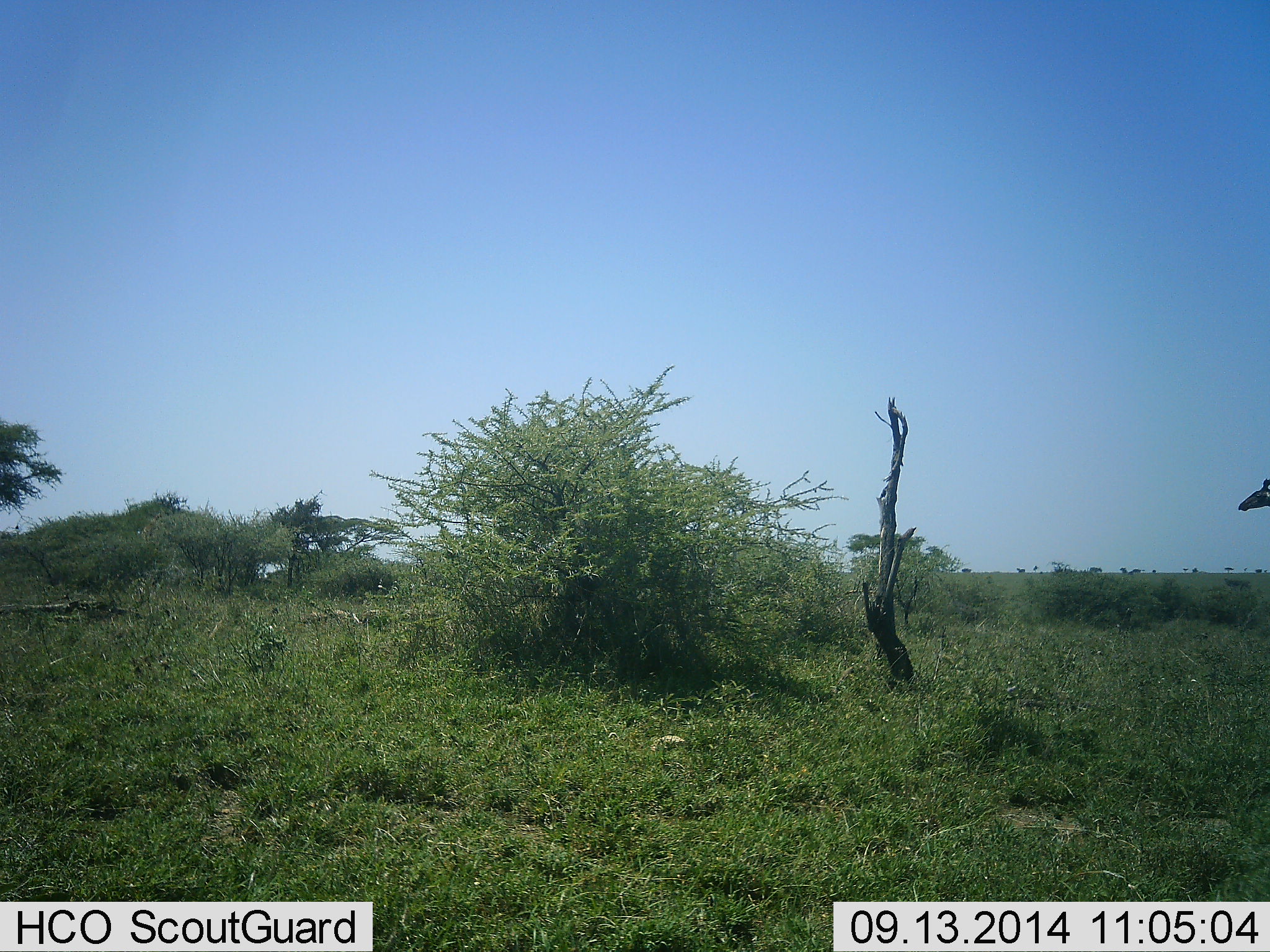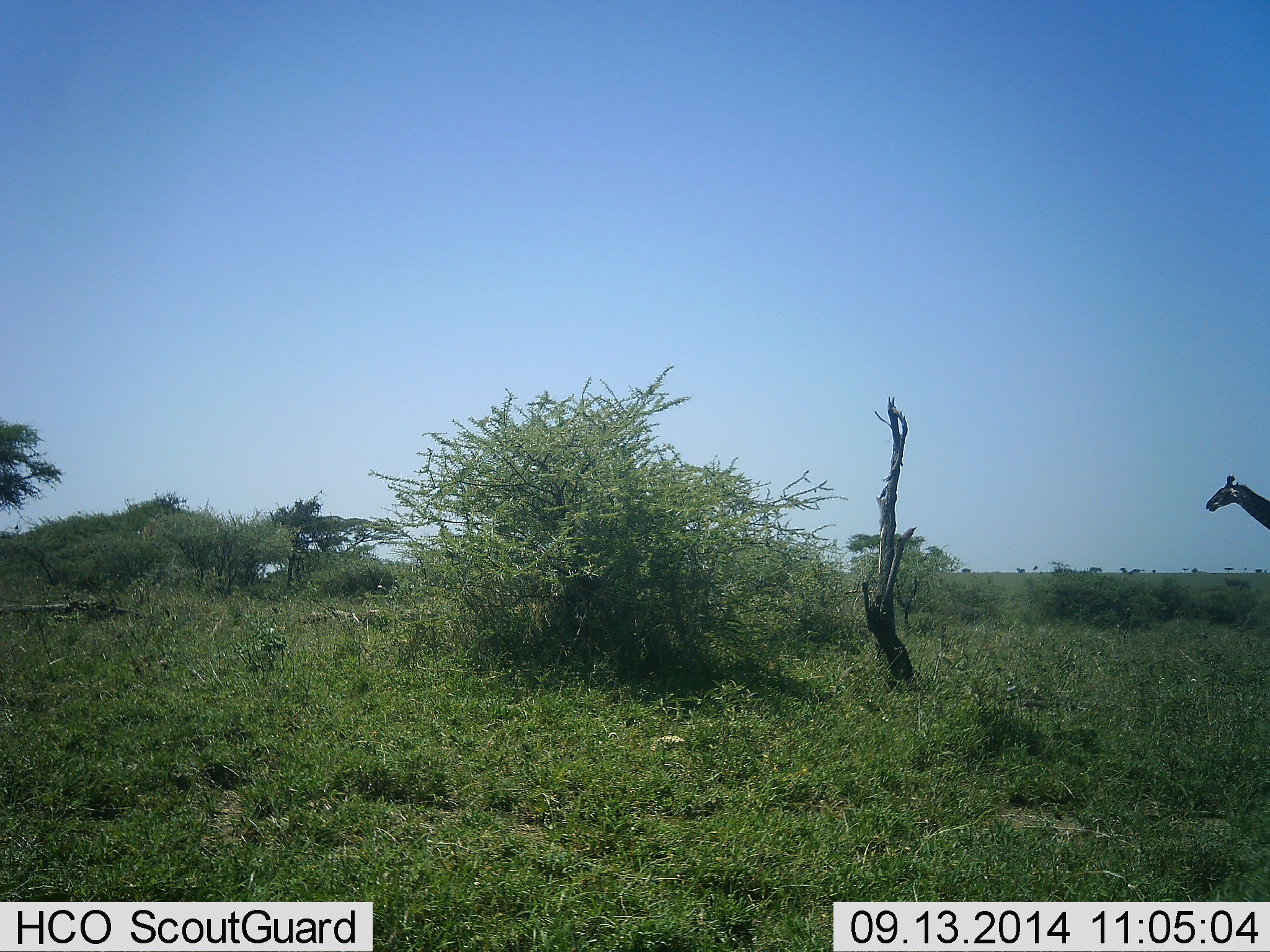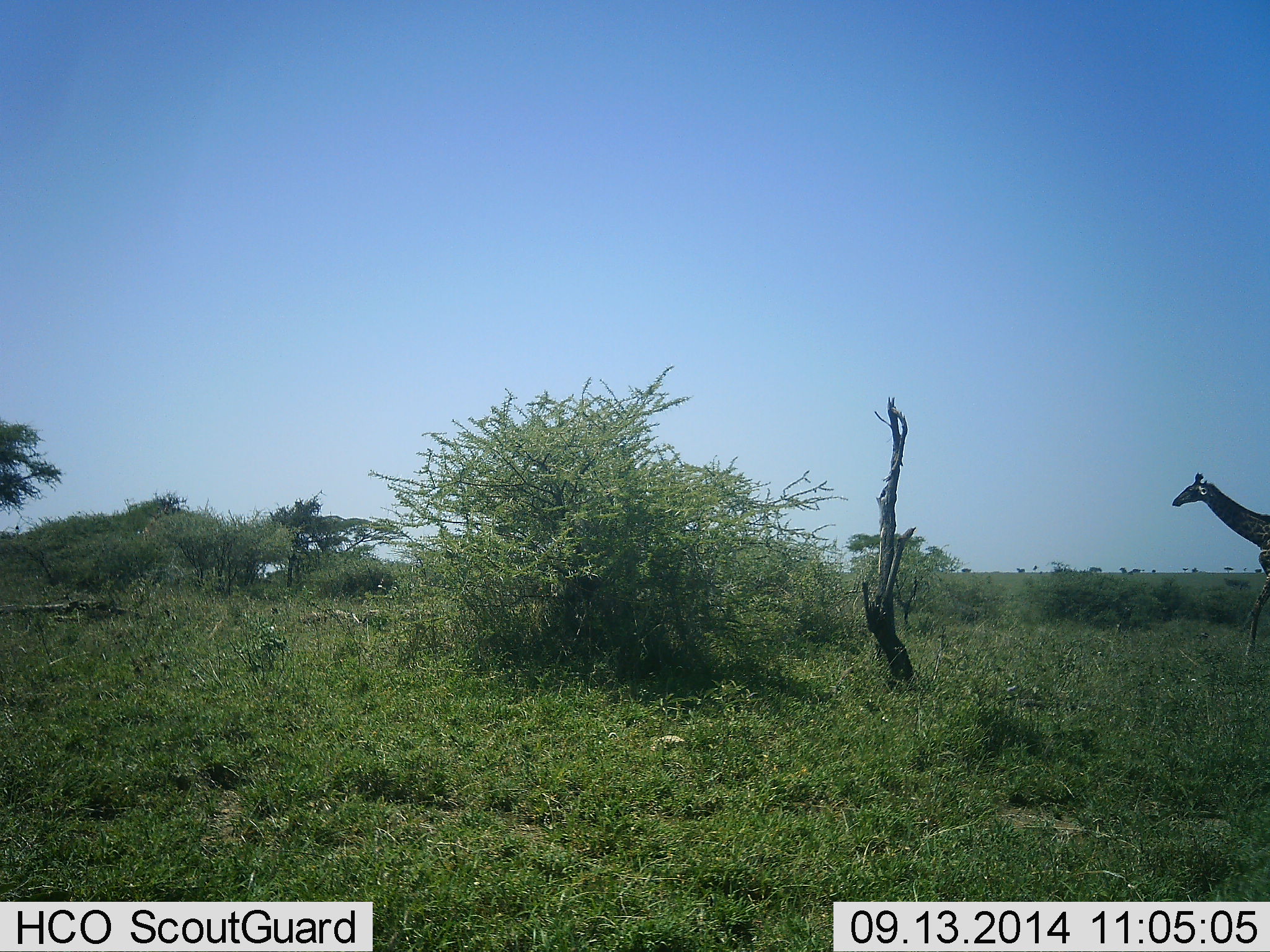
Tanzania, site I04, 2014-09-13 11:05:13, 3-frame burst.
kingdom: Animalia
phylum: Chordata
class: Mammalia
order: Artiodactyla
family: Giraffidae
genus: Giraffa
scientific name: Giraffa camelopardalis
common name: giraffe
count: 1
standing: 10%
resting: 0%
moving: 90%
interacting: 0%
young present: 0%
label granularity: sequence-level